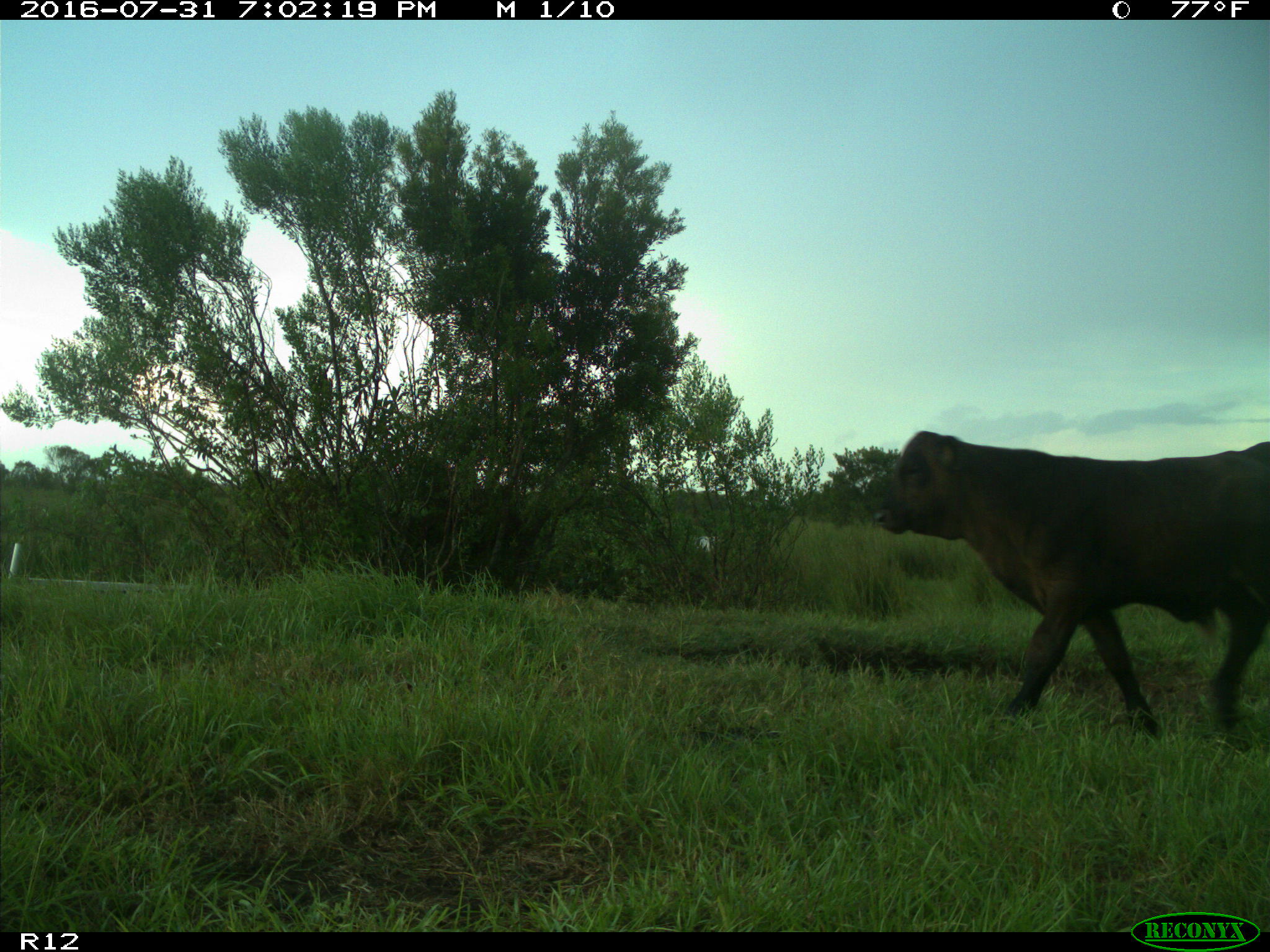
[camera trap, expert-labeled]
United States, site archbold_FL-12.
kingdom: Animalia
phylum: Chordata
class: Mammalia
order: Artiodactyla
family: Bovidae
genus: Bos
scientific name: Bos taurus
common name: domestic cow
Bos taurus (domestic cow).